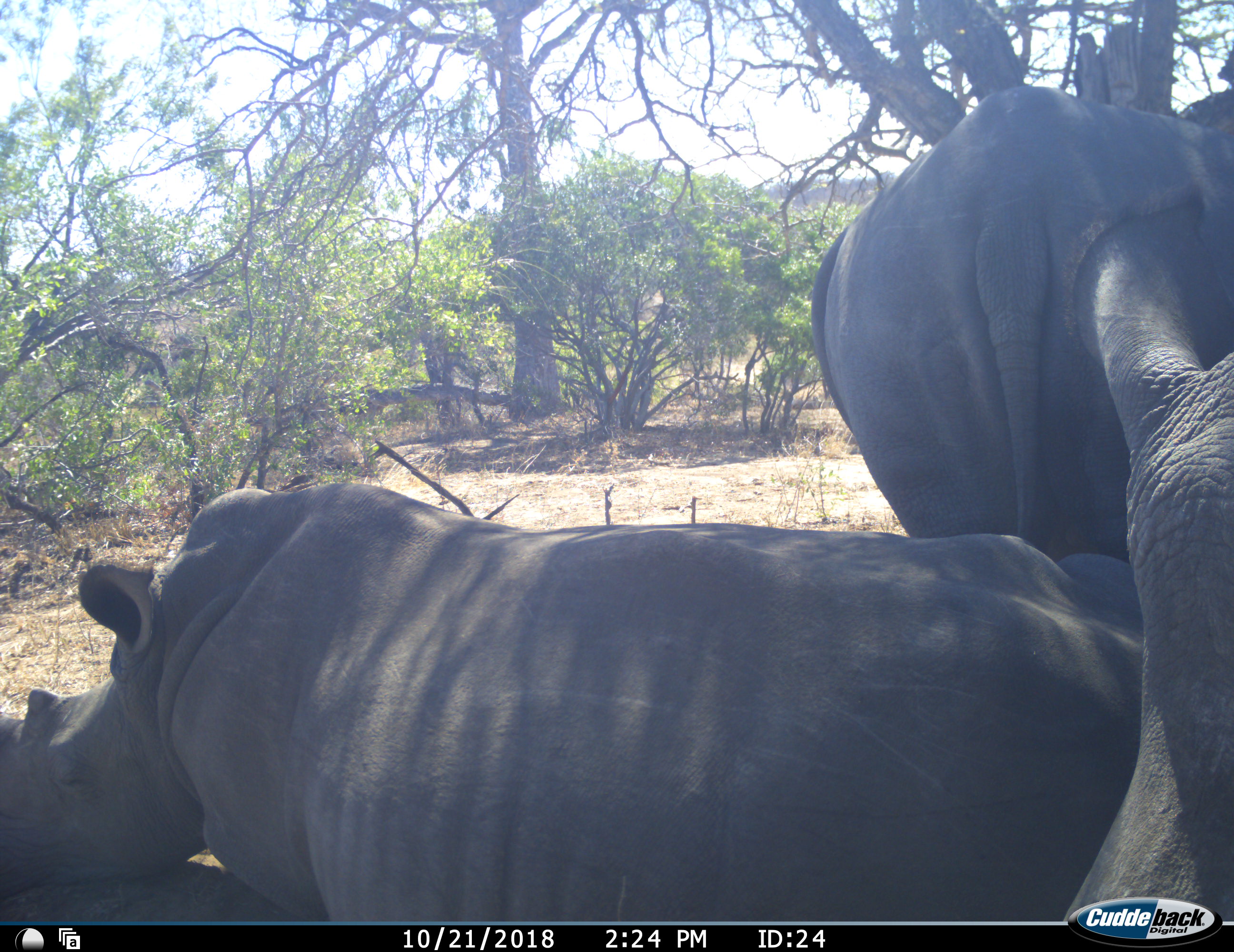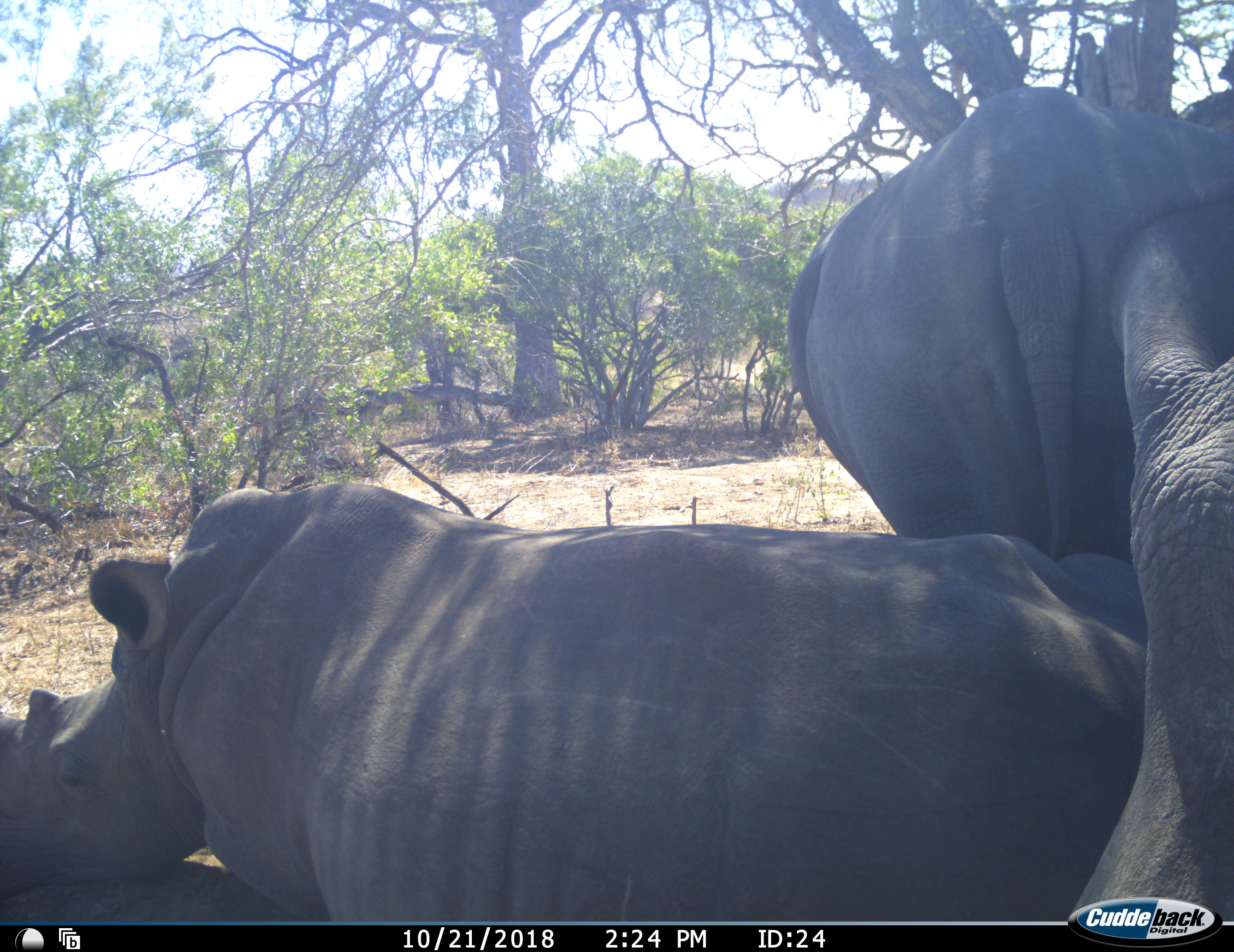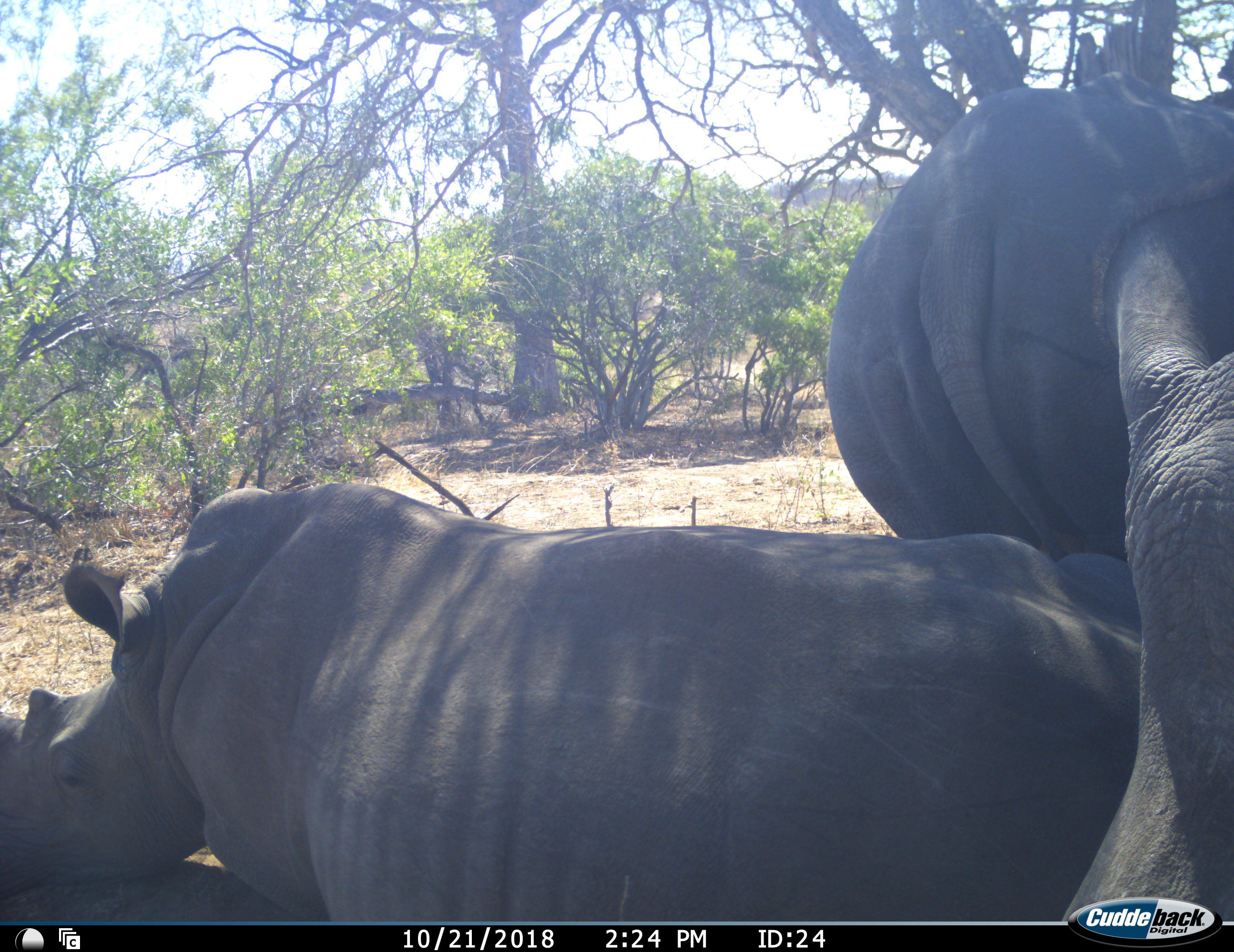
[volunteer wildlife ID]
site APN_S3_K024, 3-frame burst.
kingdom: Animalia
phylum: Chordata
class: Mammalia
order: Perissodactyla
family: Rhinocerotidae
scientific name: Rhinocerotidae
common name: unknown rhinoceros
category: rhinocerosunknown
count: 3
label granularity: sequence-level